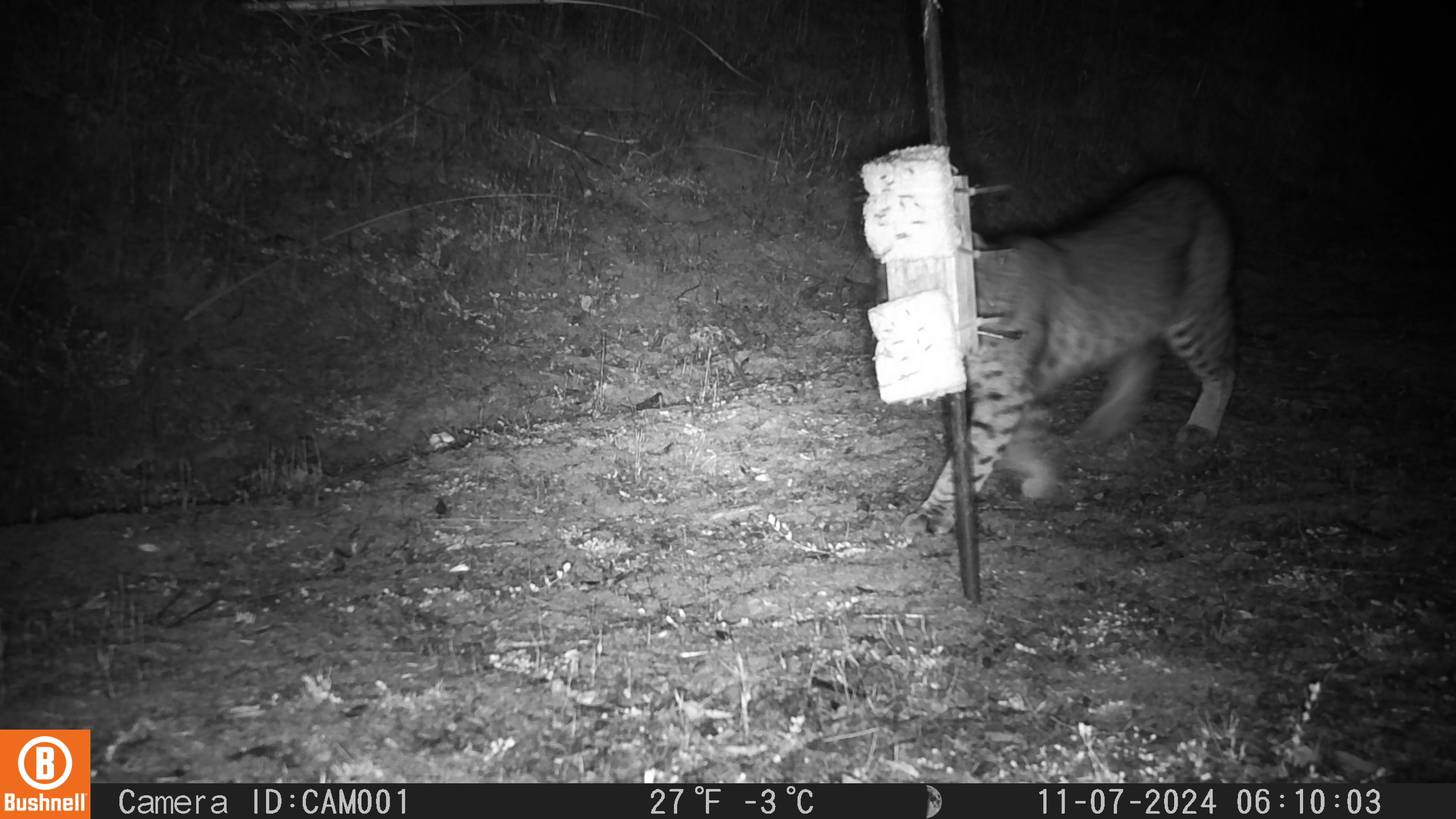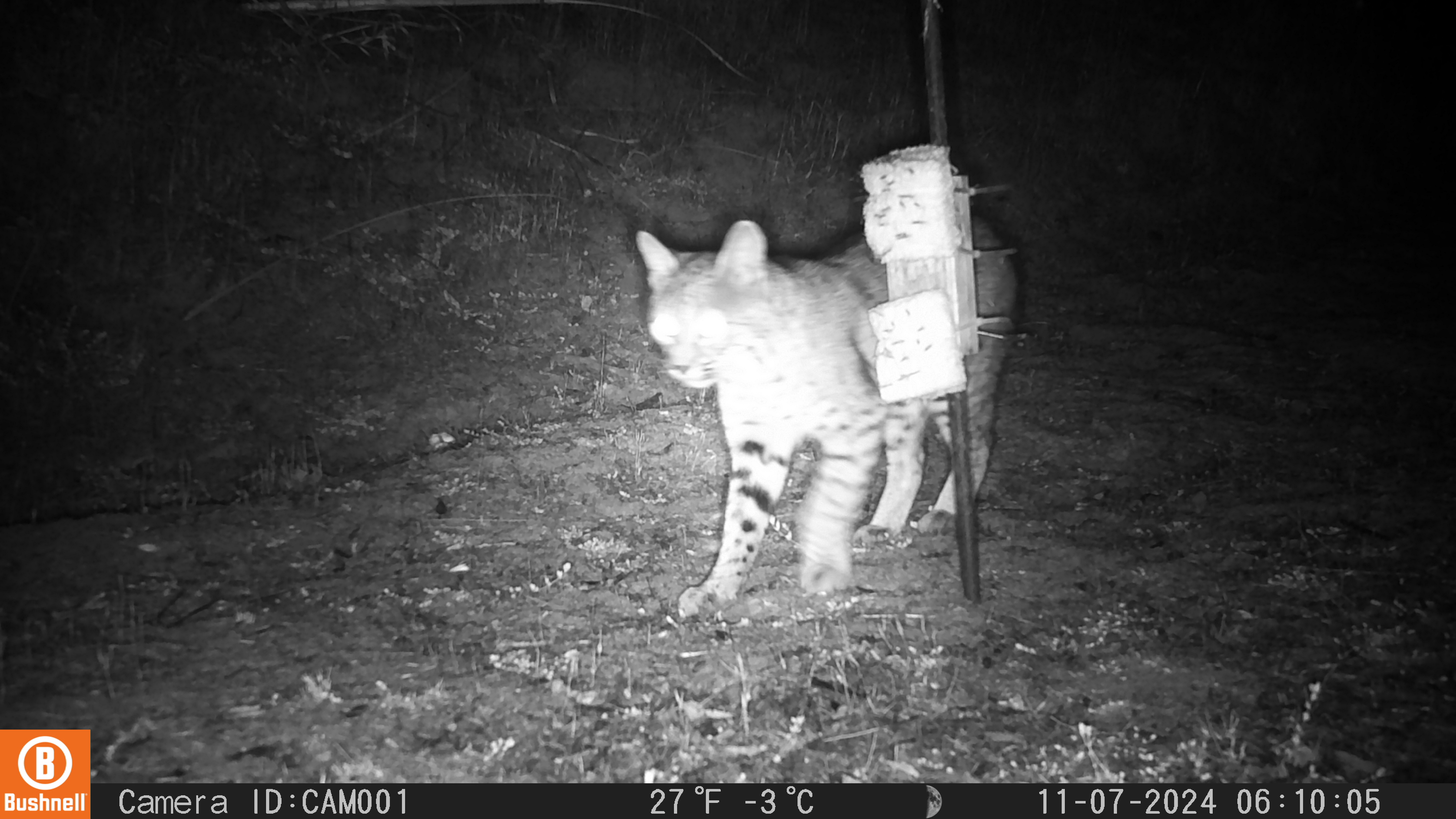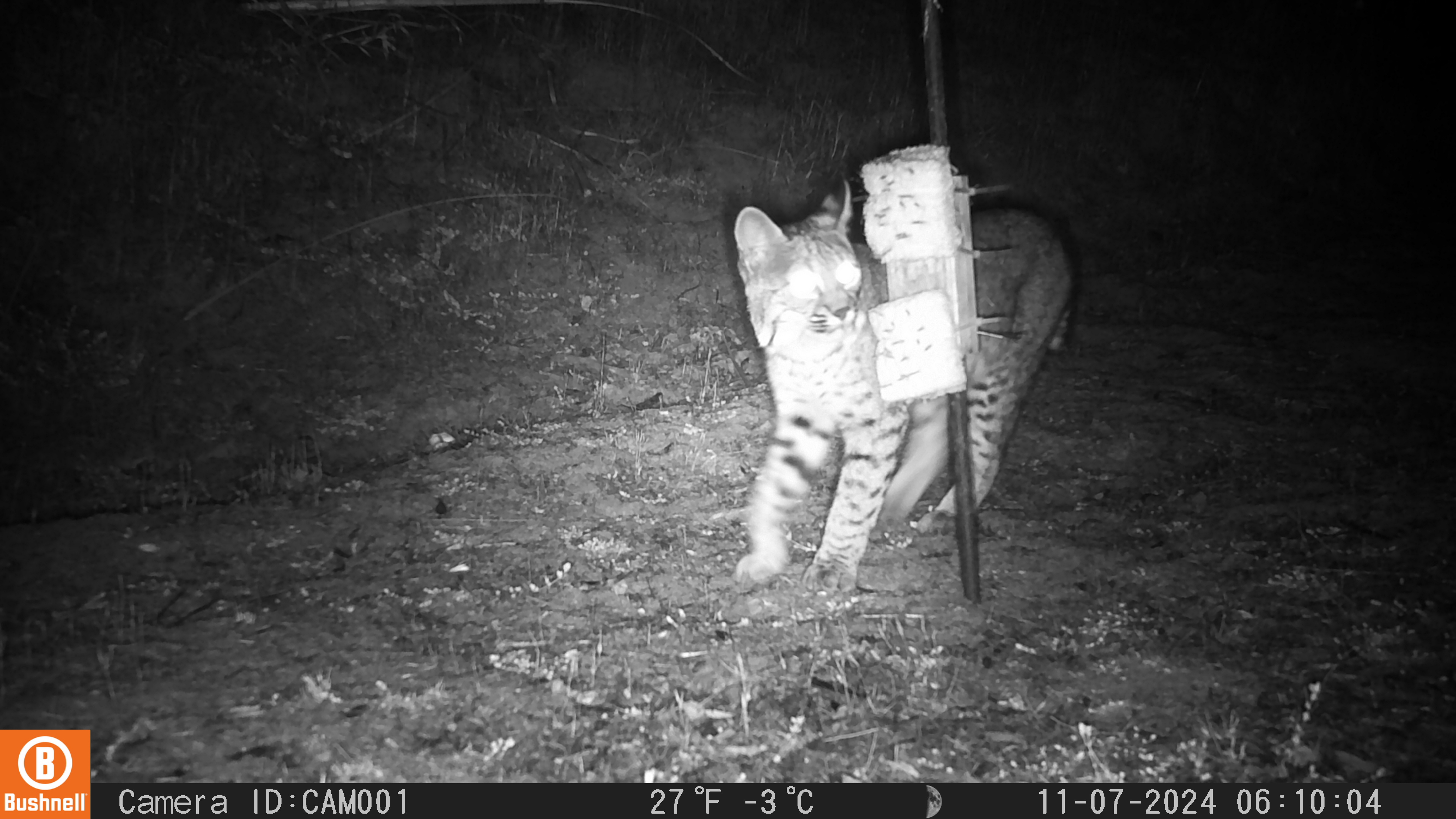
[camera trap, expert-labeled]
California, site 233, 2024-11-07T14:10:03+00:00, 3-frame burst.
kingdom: Animalia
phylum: Chordata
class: Mammalia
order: Carnivora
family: Felidae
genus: Lynx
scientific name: Lynx rufus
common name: bobcat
Bobcat (Lynx rufus).